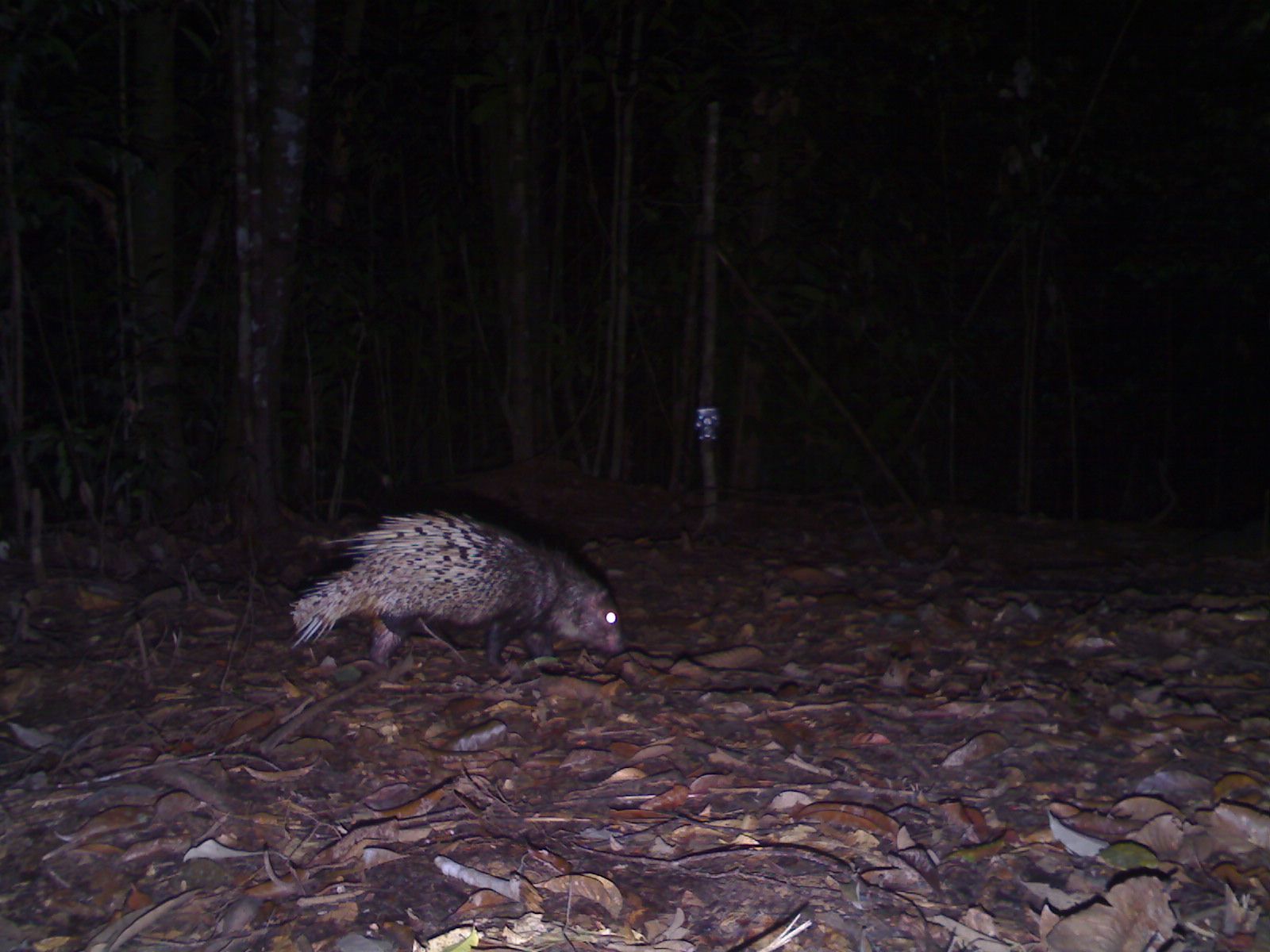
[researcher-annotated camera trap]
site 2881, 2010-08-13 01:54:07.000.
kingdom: Animalia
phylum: Chordata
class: Mammalia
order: Rodentia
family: Hystricidae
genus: Hystrix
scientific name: Hystrix brachyura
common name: east asian porcupine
Hystrix brachyura (east asian porcupine), count 1.